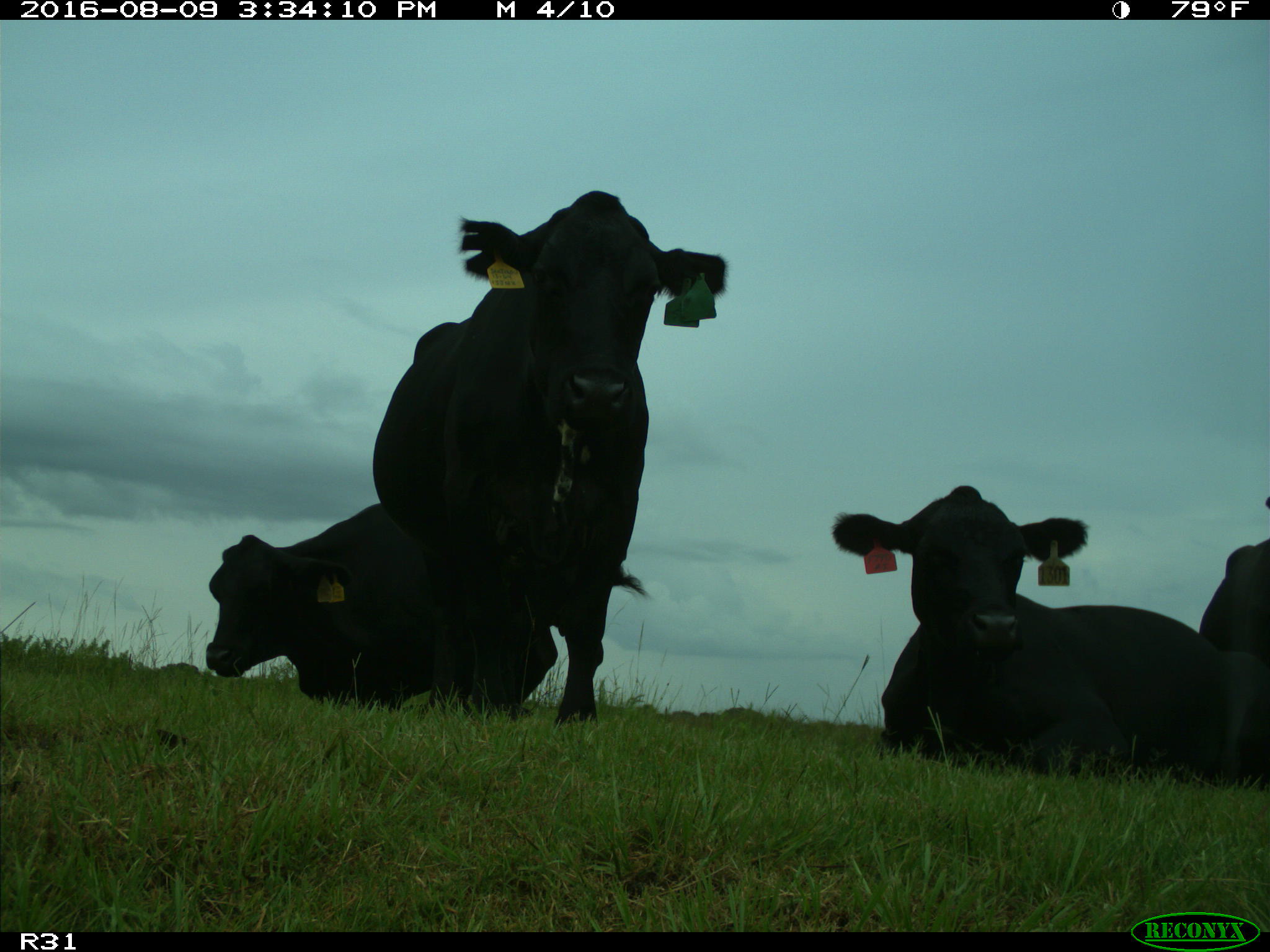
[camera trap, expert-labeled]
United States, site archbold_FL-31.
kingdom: Animalia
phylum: Chordata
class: Mammalia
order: Artiodactyla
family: Bovidae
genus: Bos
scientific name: Bos taurus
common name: domestic cow